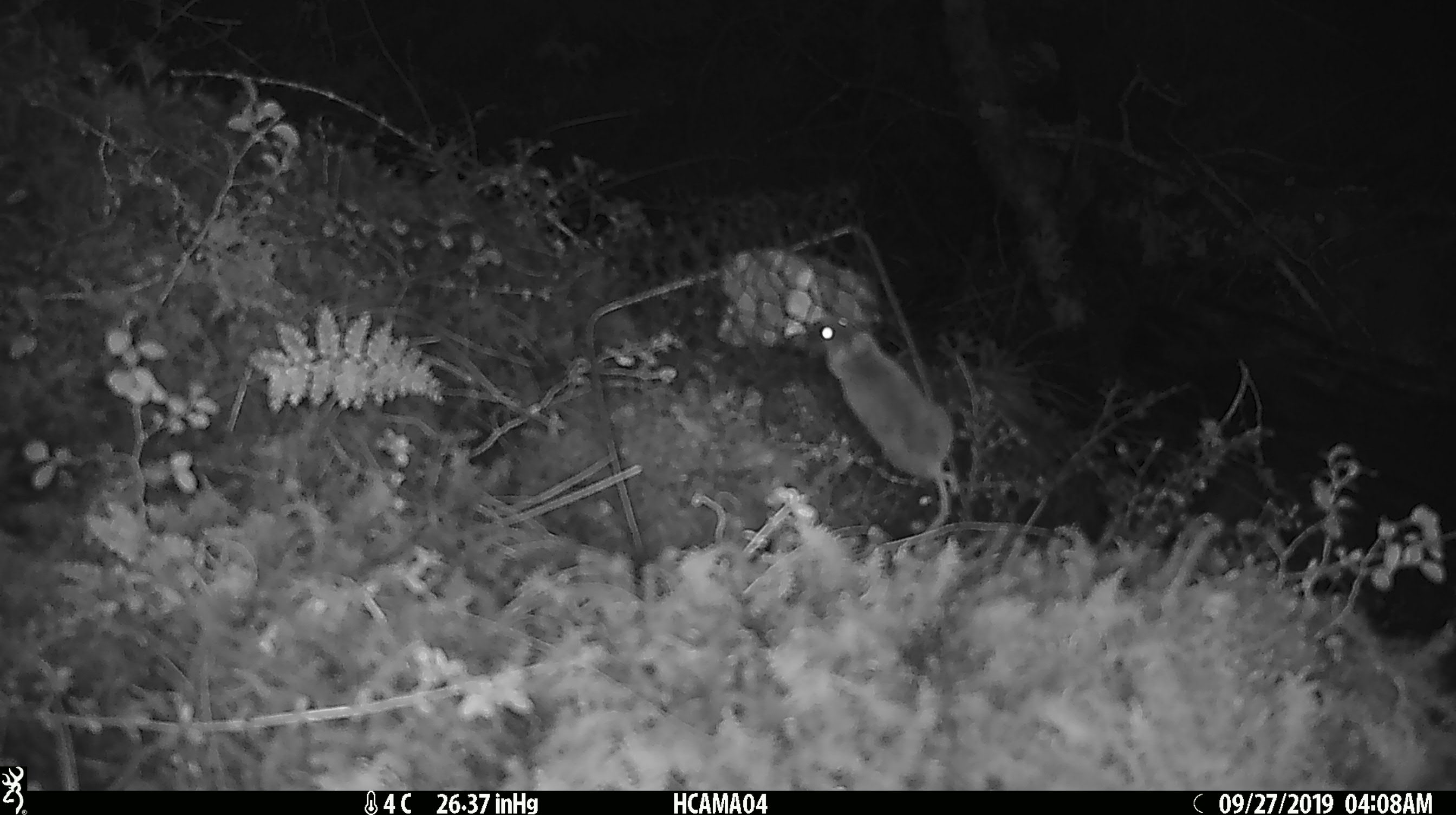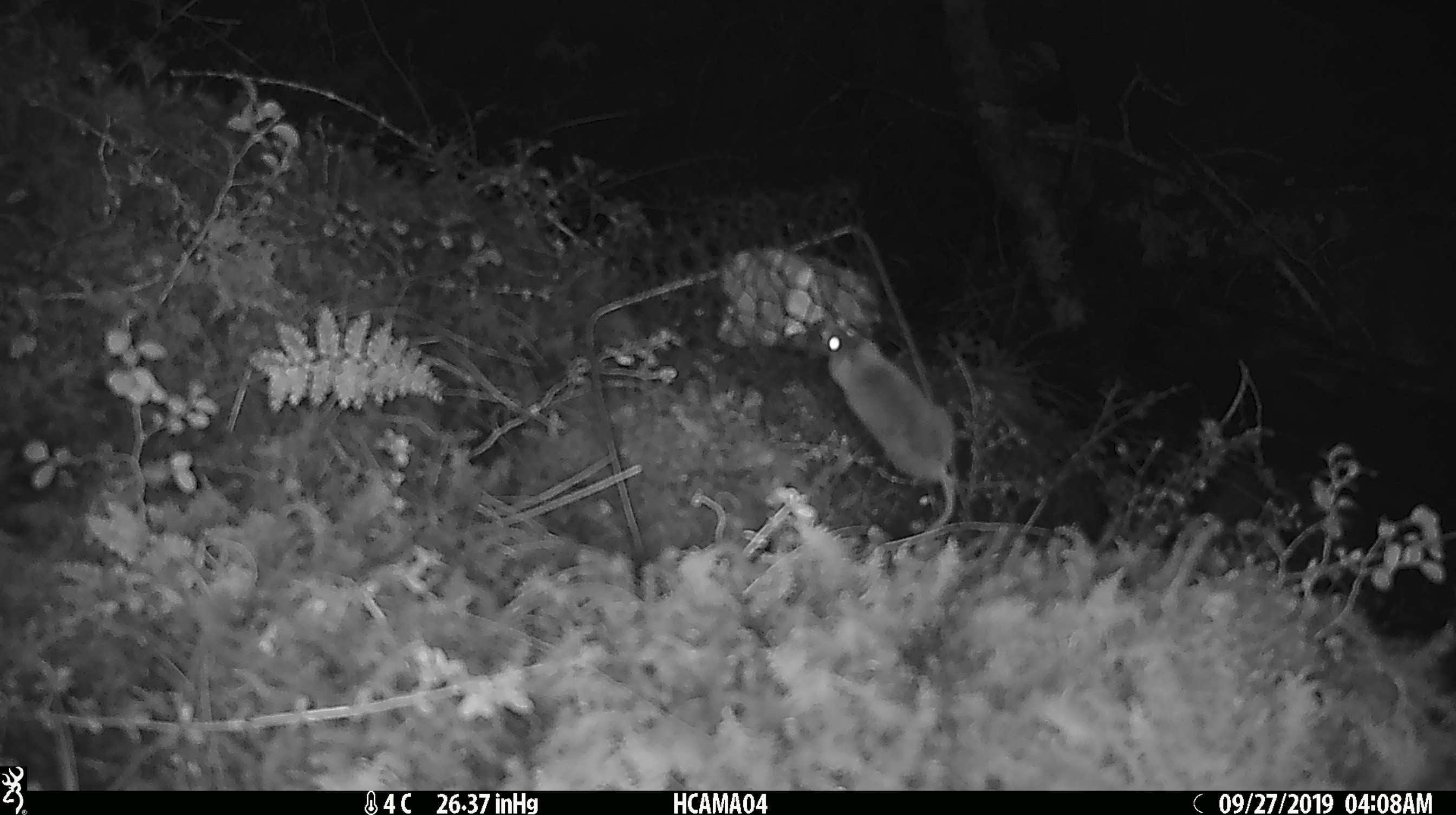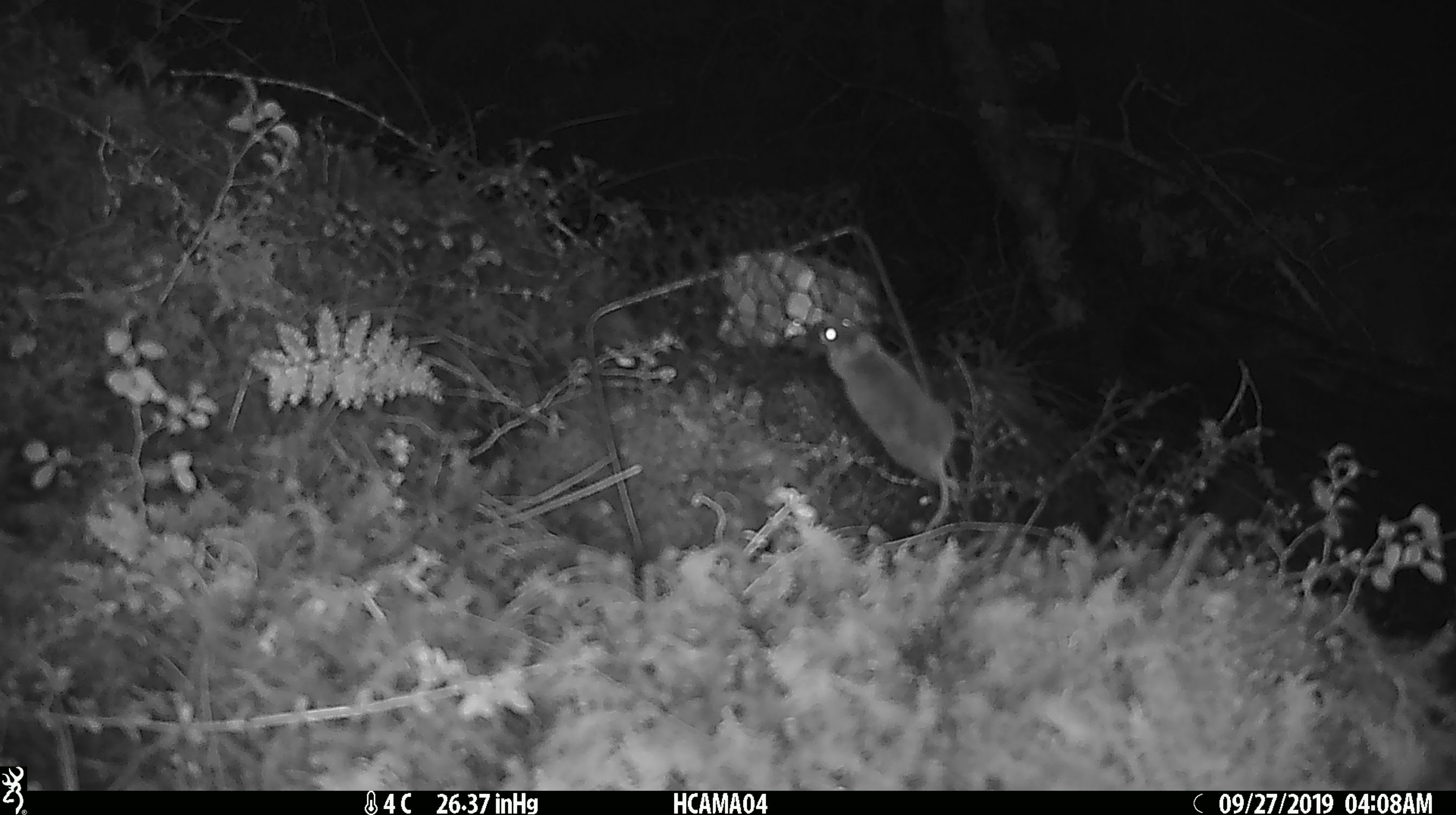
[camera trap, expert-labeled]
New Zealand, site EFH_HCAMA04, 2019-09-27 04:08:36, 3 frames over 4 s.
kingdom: Animalia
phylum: Chordata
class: Mammalia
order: Rodentia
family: Muridae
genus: Mus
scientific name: Mus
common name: mouse